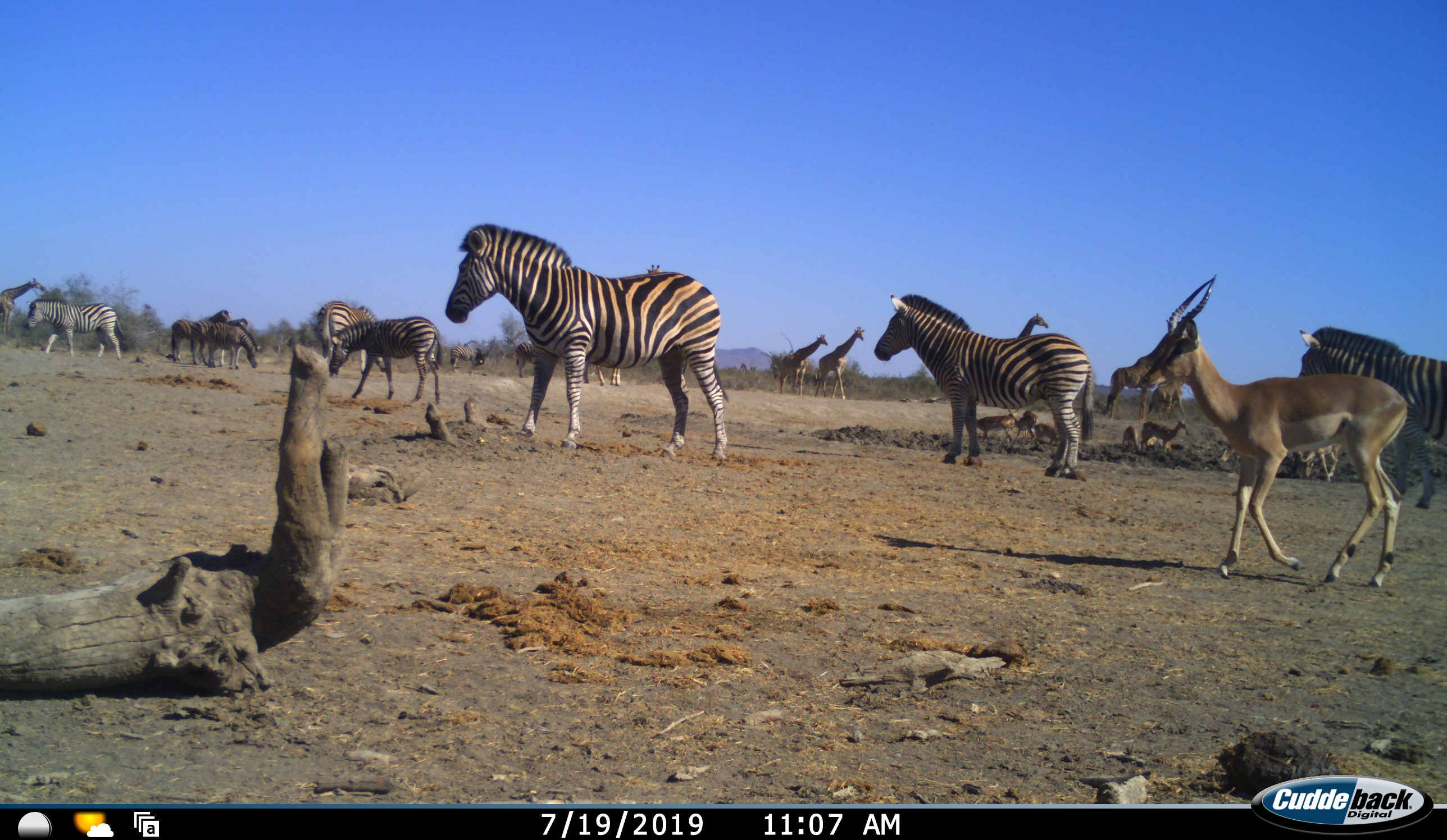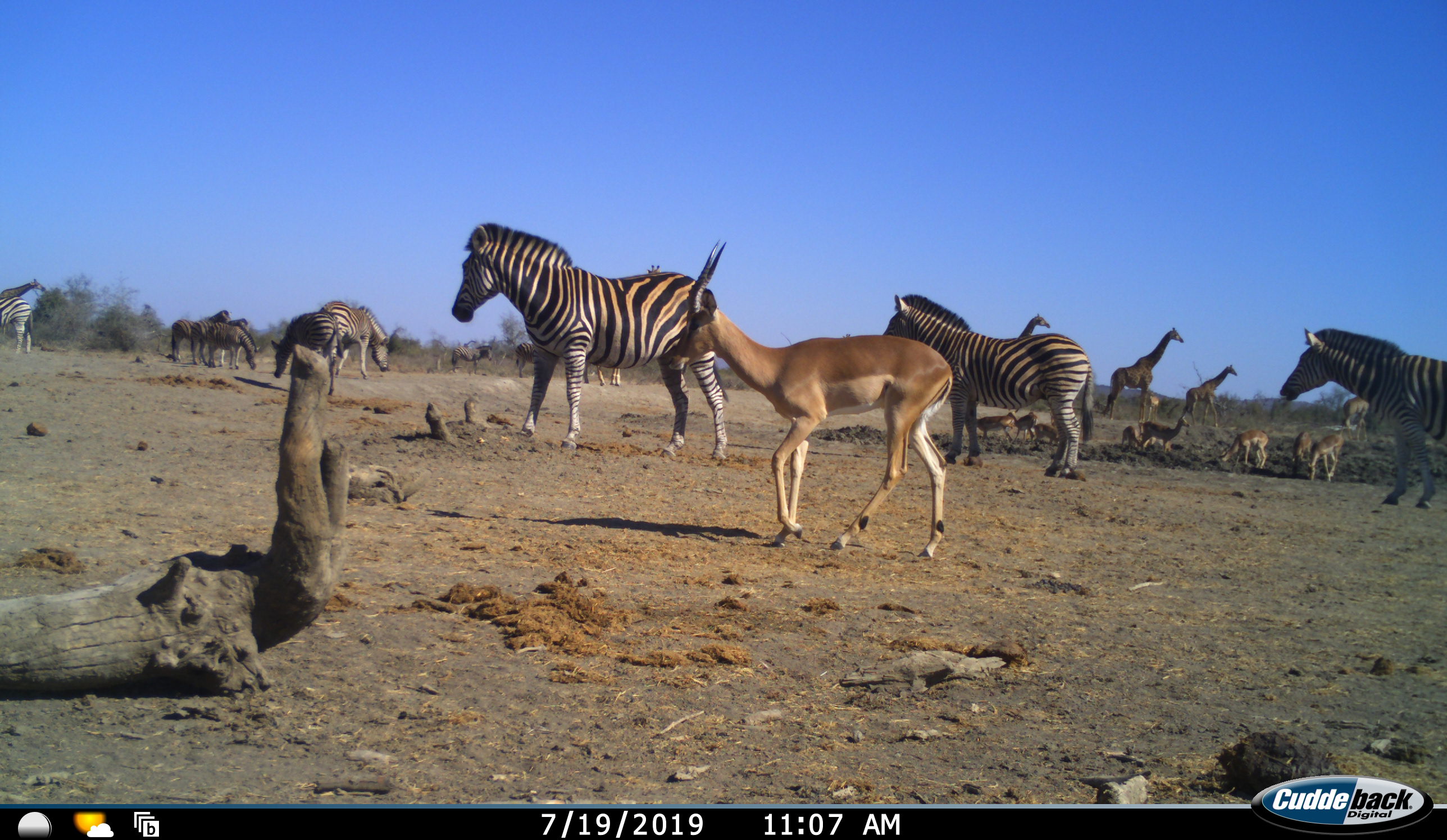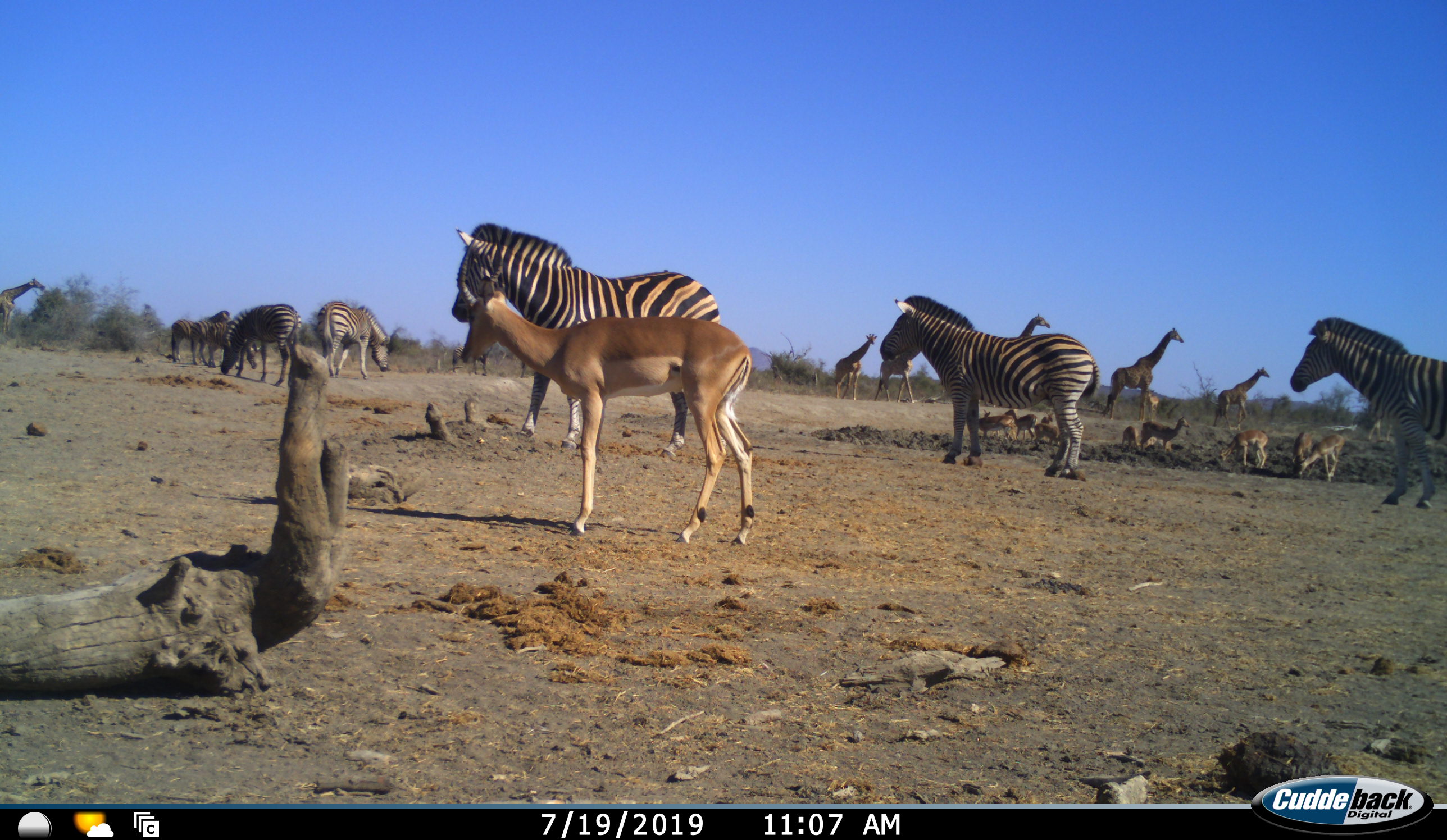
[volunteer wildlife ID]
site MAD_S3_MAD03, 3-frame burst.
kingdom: Animalia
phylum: Chordata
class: Mammalia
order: Artiodactyla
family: Giraffidae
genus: Giraffa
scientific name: Giraffa camelopardalis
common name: giraffe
Giraffe (Giraffa camelopardalis), count 6. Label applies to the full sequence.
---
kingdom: Animalia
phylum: Chordata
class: Mammalia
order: Artiodactyla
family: Bovidae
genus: Aepyceros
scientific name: Aepyceros melampus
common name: impala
Impala (Aepyceros melampus), count 9. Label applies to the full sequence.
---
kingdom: Animalia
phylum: Chordata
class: Mammalia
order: Perissodactyla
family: Equidae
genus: Equus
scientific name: Equus quagga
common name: plains zebra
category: zebraplains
Zebraplains (plains zebra) (Equus quagga), count 10. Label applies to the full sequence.